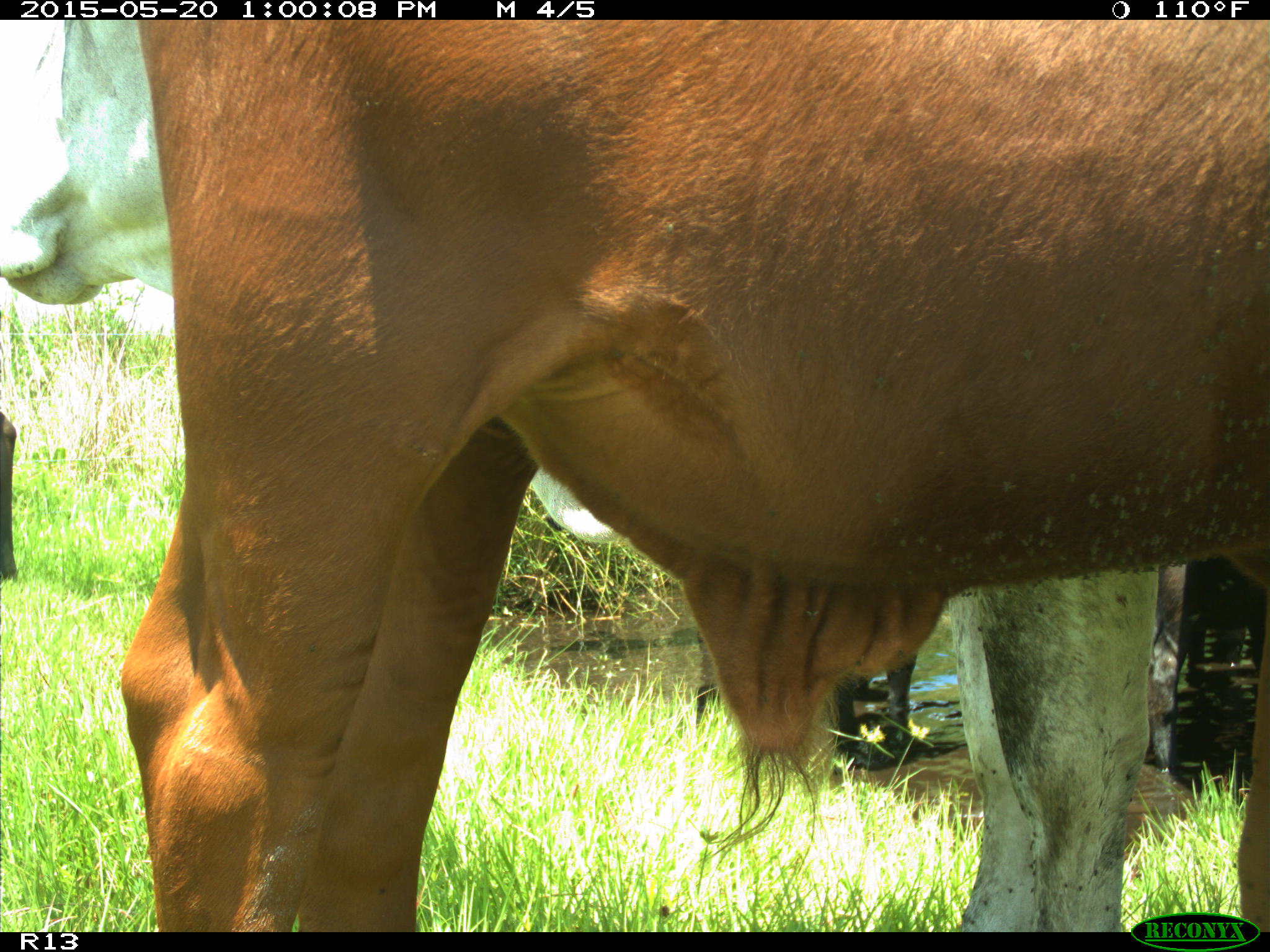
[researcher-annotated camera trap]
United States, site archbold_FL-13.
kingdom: Animalia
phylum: Chordata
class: Mammalia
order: Artiodactyla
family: Bovidae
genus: Bos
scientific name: Bos taurus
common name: domestic cow